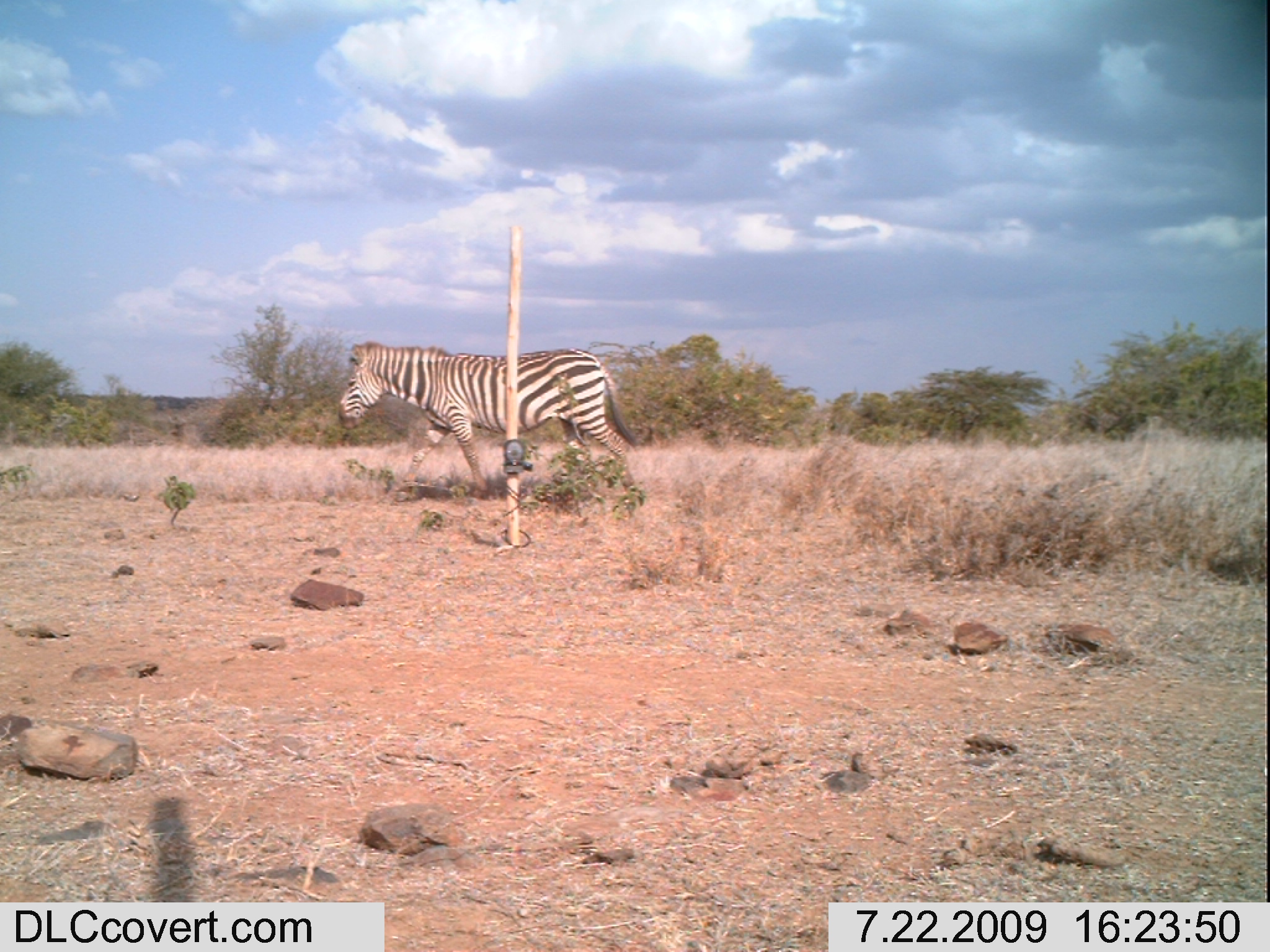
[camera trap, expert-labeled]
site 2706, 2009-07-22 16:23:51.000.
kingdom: Animalia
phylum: Chordata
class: Mammalia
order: Perissodactyla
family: Equidae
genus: Equus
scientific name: Equus quagga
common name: plains zebra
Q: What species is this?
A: Equus quagga (plains zebra).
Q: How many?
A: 1.